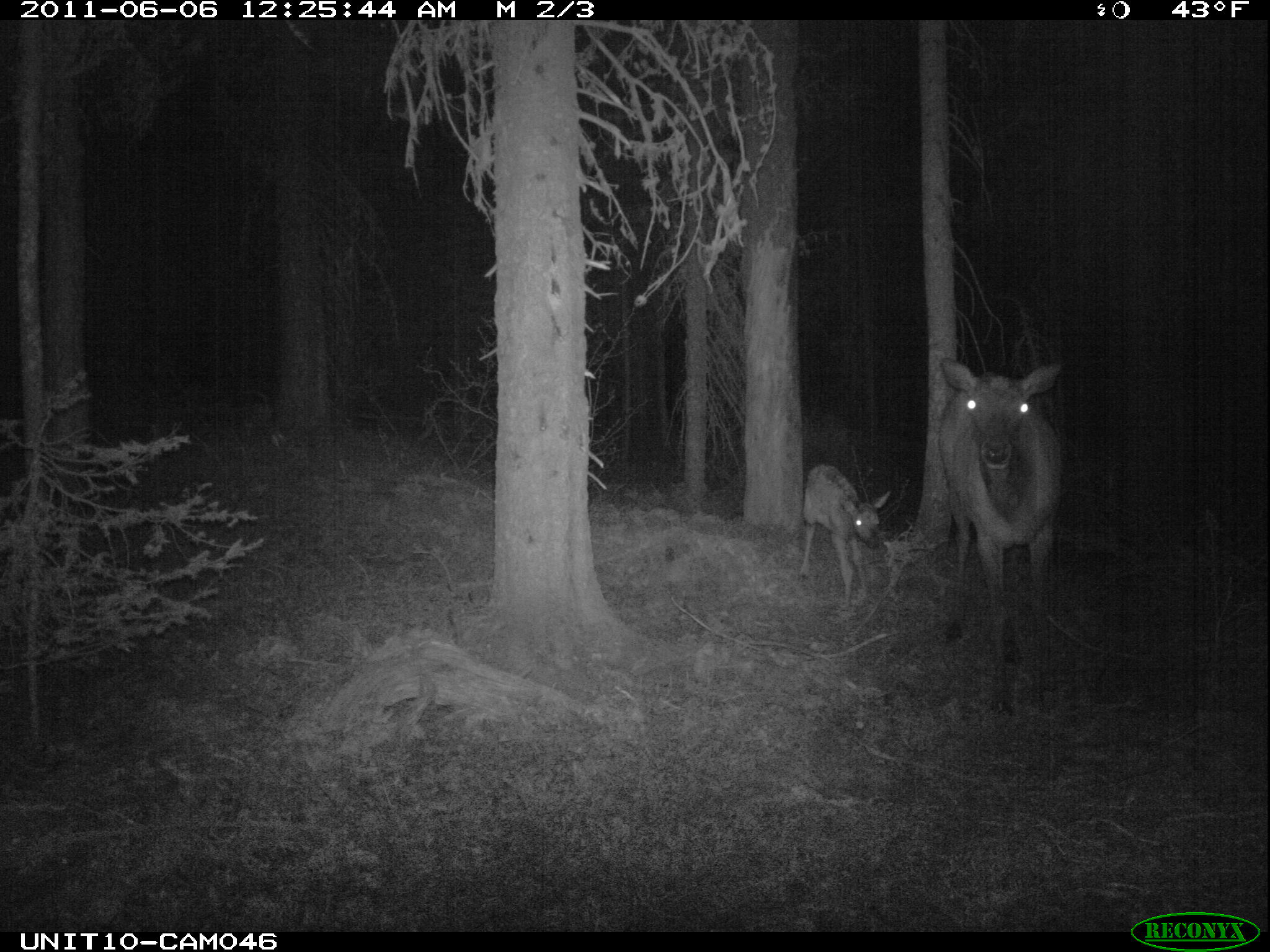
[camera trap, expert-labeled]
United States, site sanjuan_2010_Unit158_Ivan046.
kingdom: Animalia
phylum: Chordata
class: Mammalia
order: Artiodactyla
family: Cervidae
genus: Cervus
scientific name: Cervus elaphus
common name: red deer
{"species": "Cervus elaphus (red deer)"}